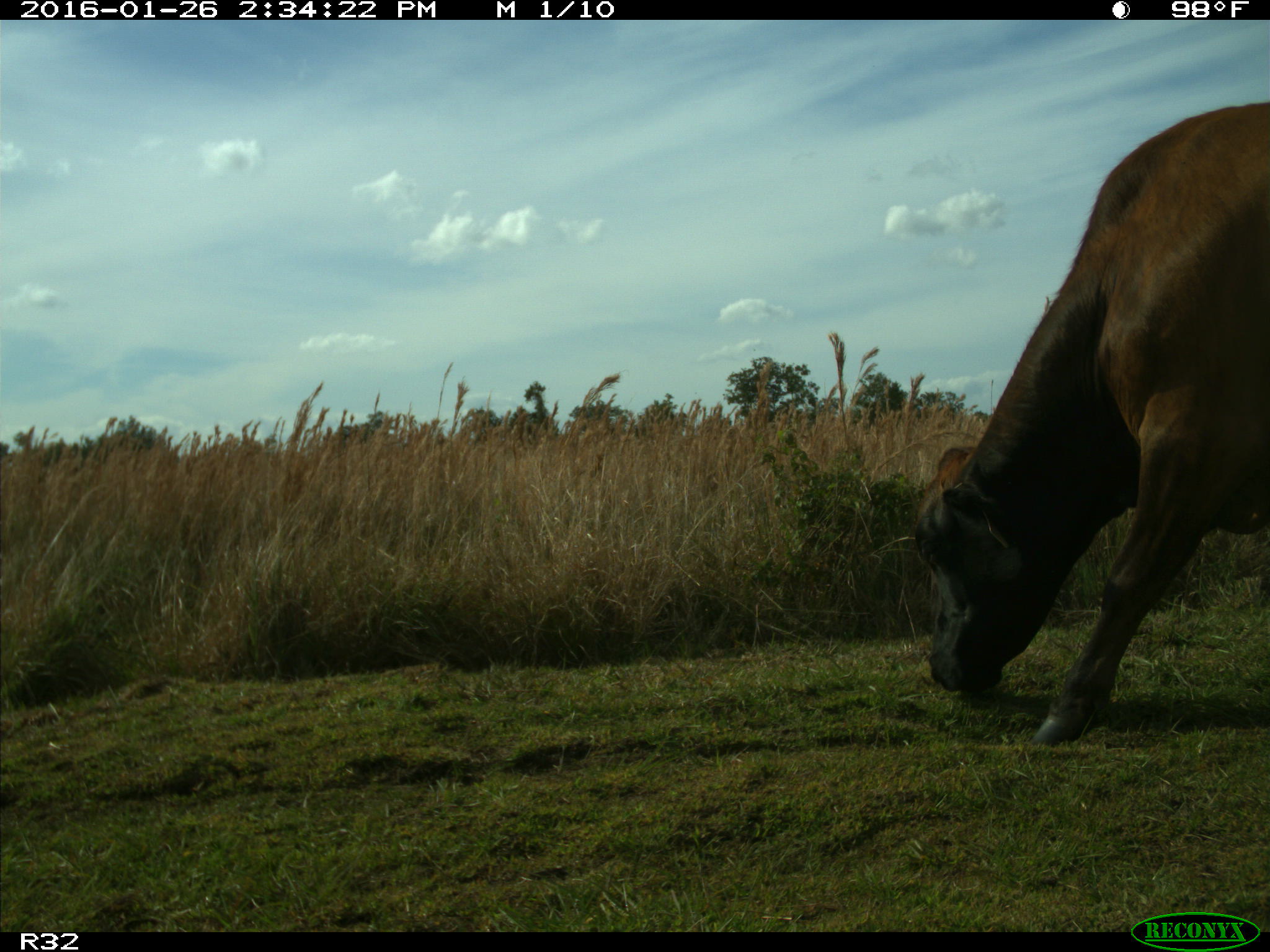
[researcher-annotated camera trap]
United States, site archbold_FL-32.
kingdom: Animalia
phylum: Chordata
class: Mammalia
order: Artiodactyla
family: Bovidae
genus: Bos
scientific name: Bos taurus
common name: domestic cow